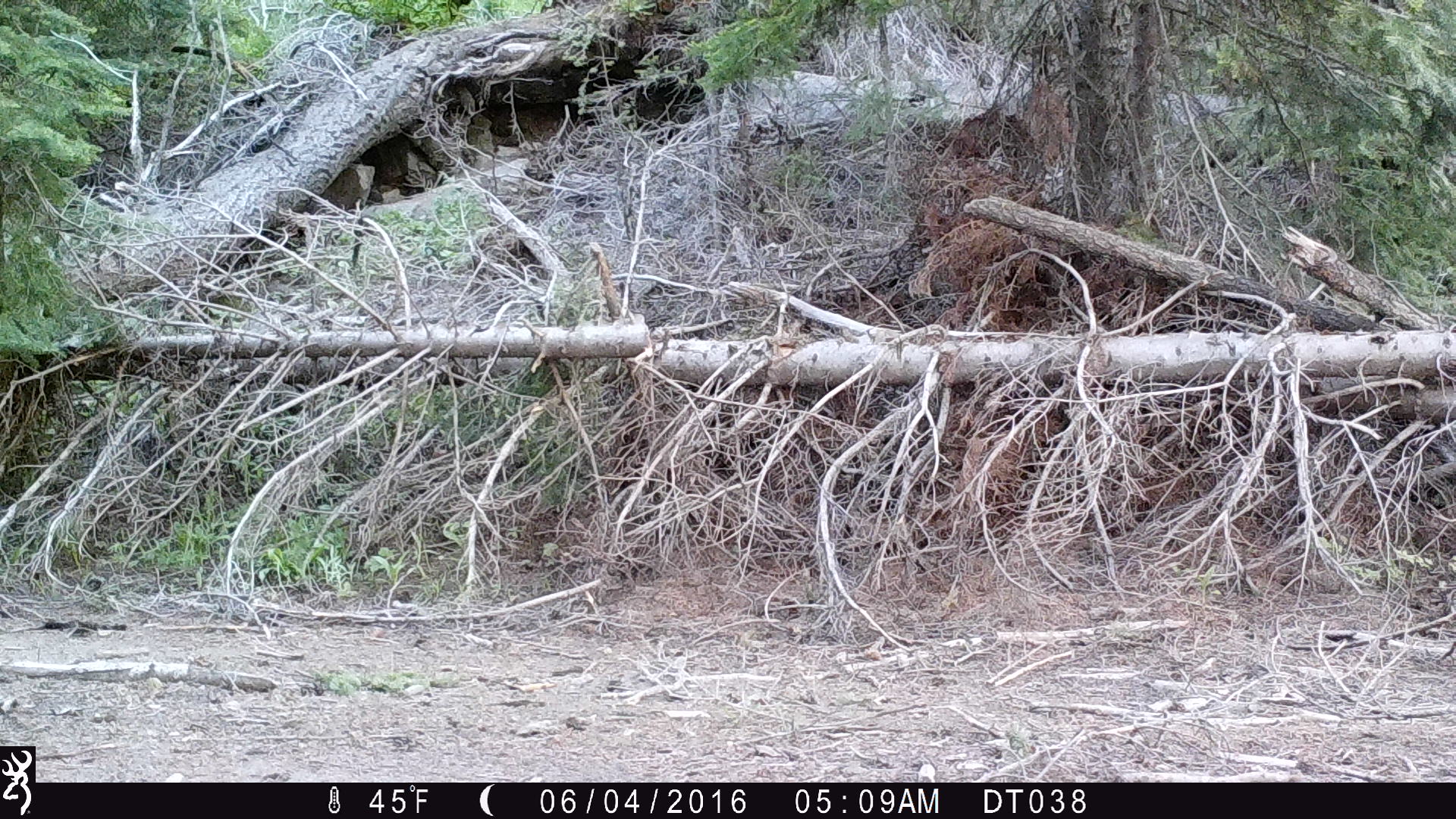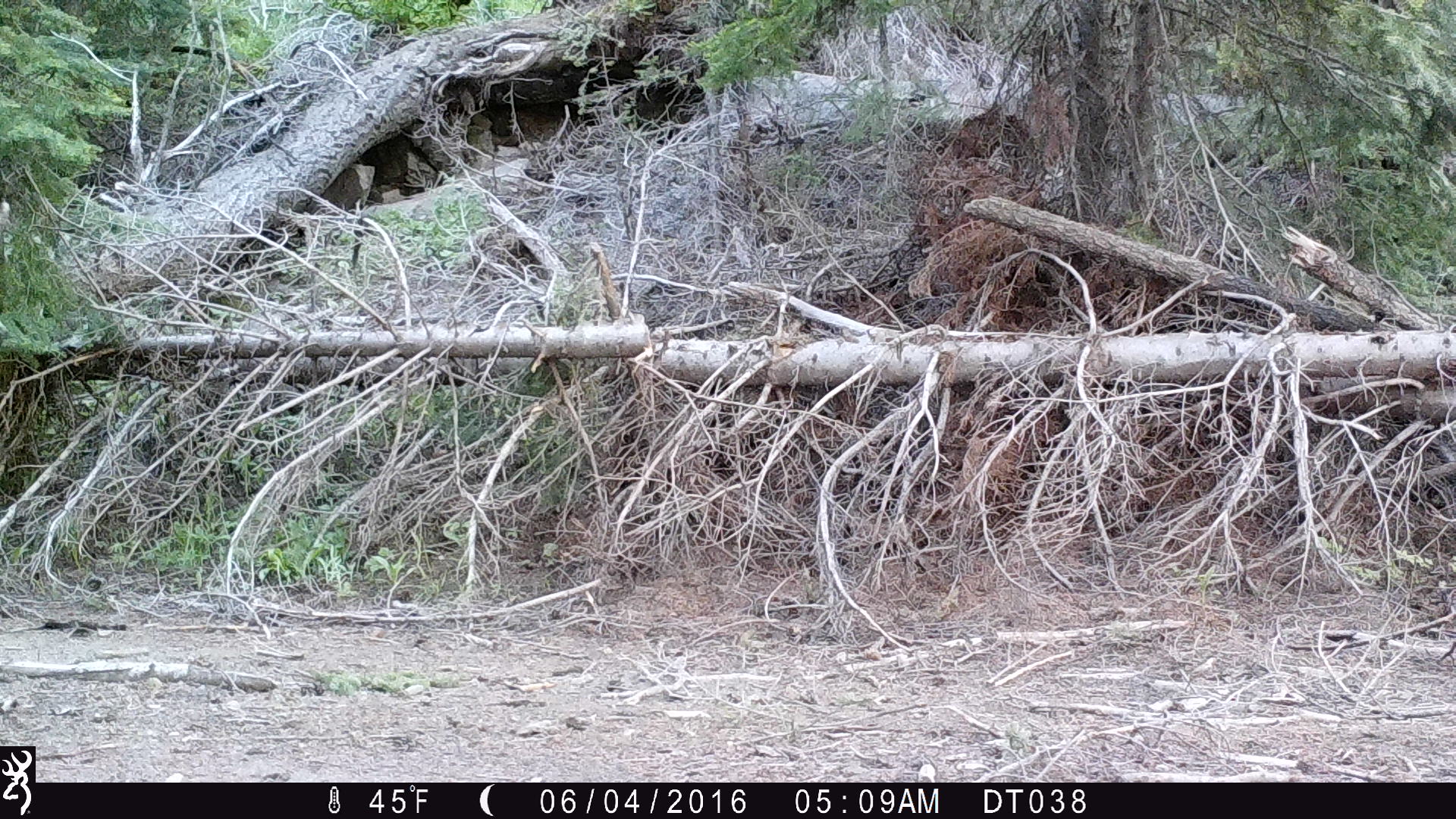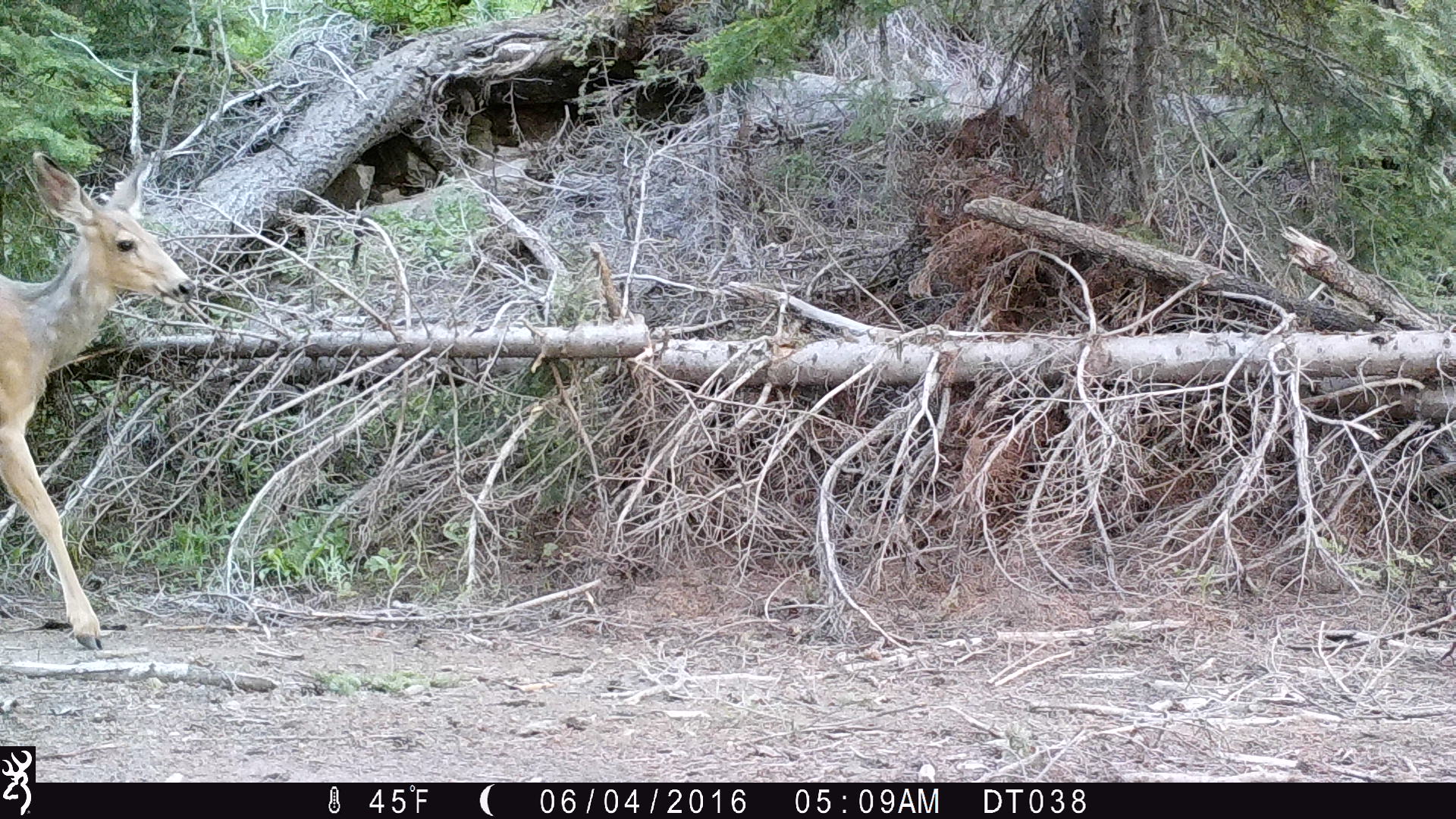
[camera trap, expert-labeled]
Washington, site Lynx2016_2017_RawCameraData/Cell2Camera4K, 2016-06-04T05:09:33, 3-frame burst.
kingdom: Animalia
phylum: Chordata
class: Mammalia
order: Artiodactyla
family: Cervidae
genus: Odocoileus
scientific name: Odocoileus hemionus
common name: mule deer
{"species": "Odocoileus hemionus (mule deer)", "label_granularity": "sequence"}